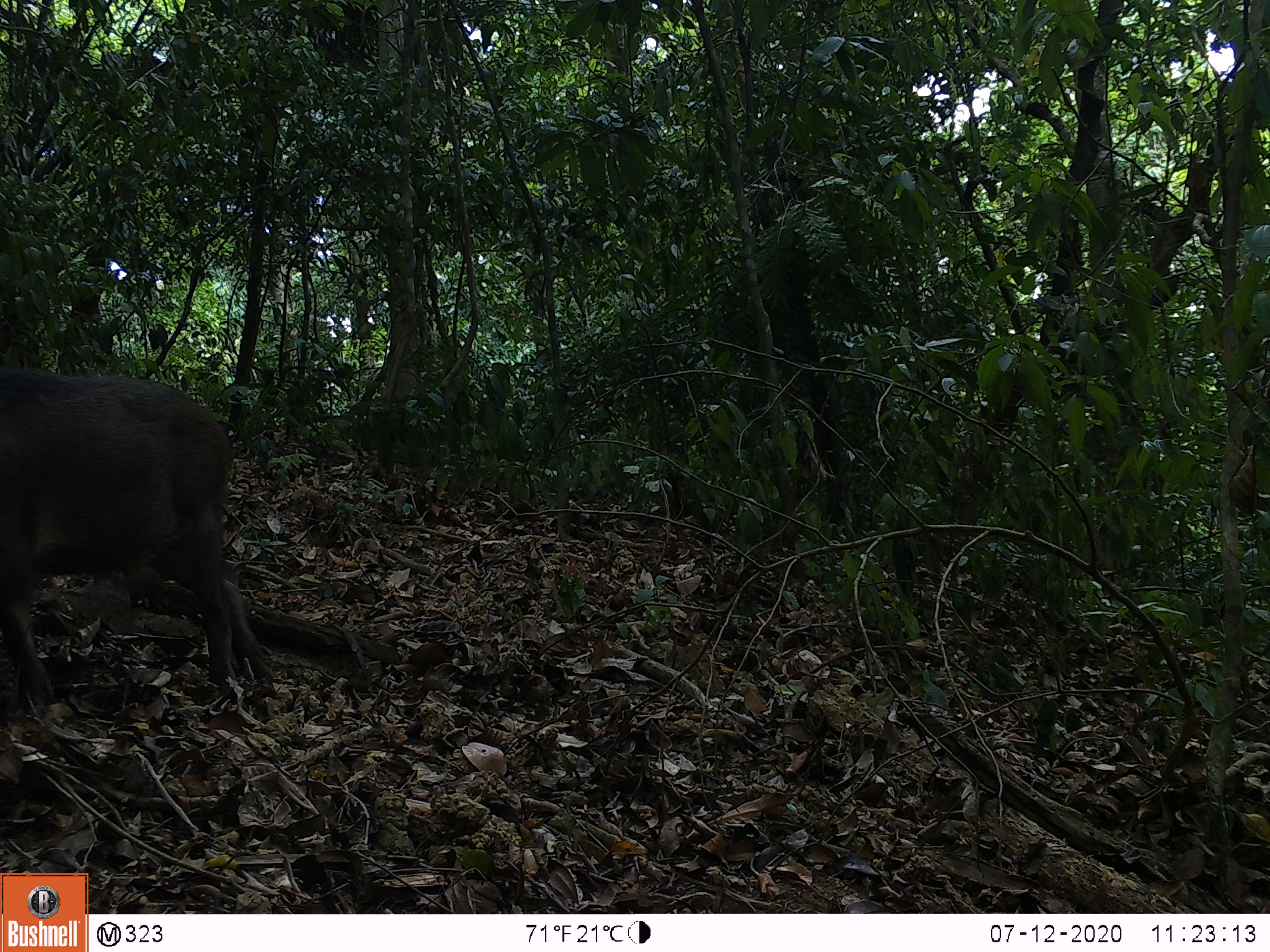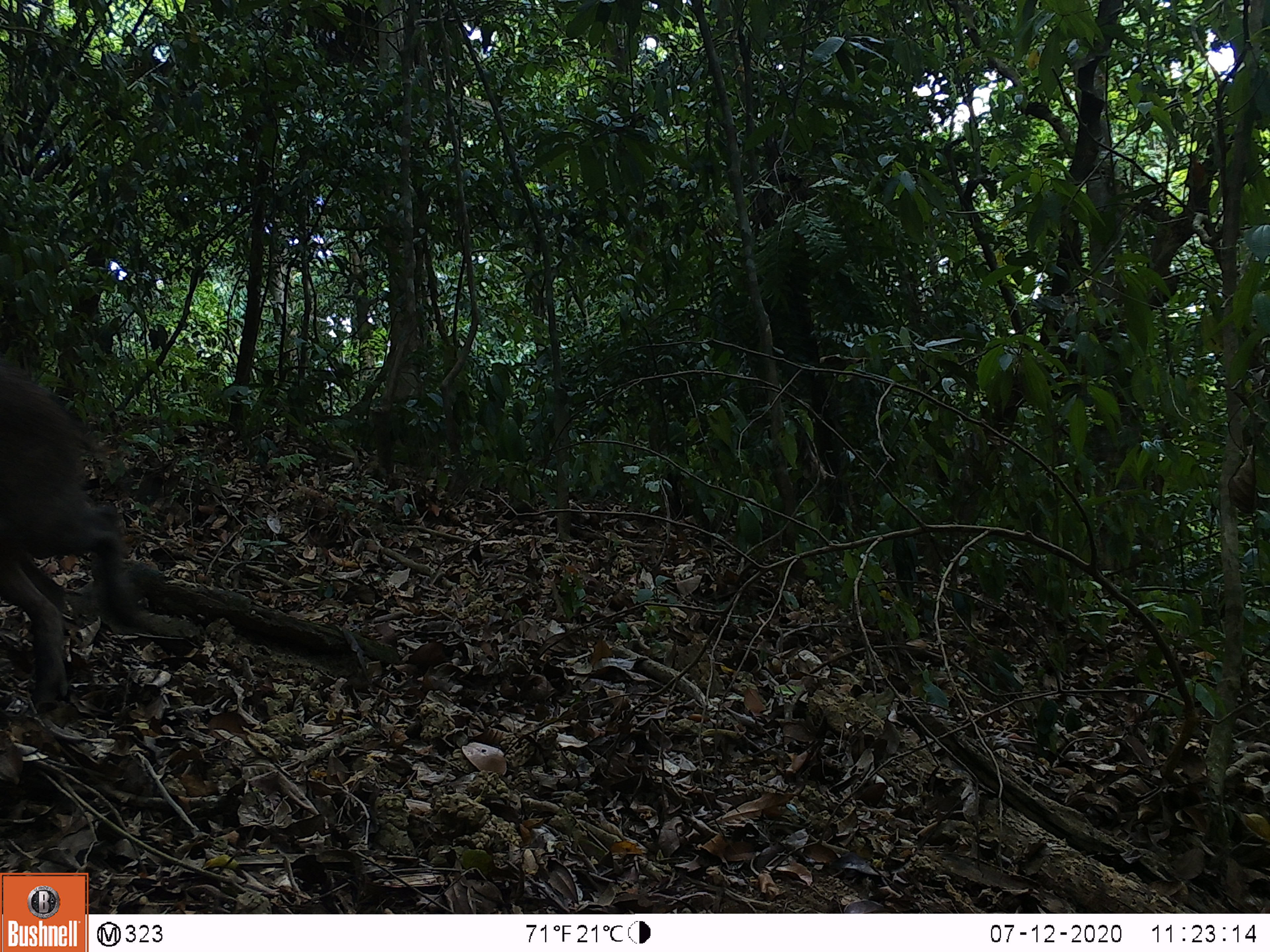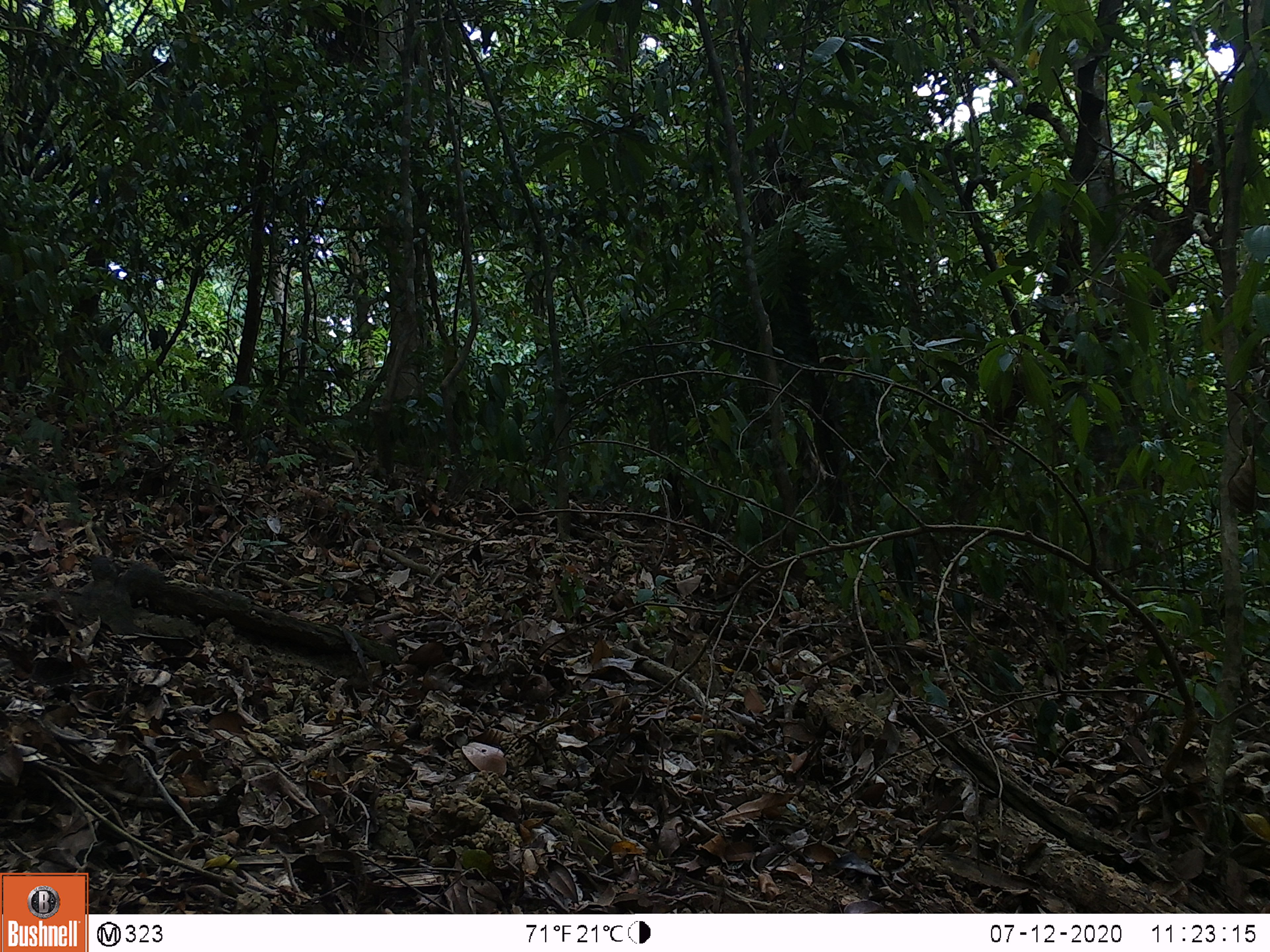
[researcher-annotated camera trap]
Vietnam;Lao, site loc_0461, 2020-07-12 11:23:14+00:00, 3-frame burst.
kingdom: Animalia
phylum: Chordata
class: Mammalia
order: Artiodactyla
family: Suidae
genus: Sus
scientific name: Sus scrofa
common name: eurasian wild pig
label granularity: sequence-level